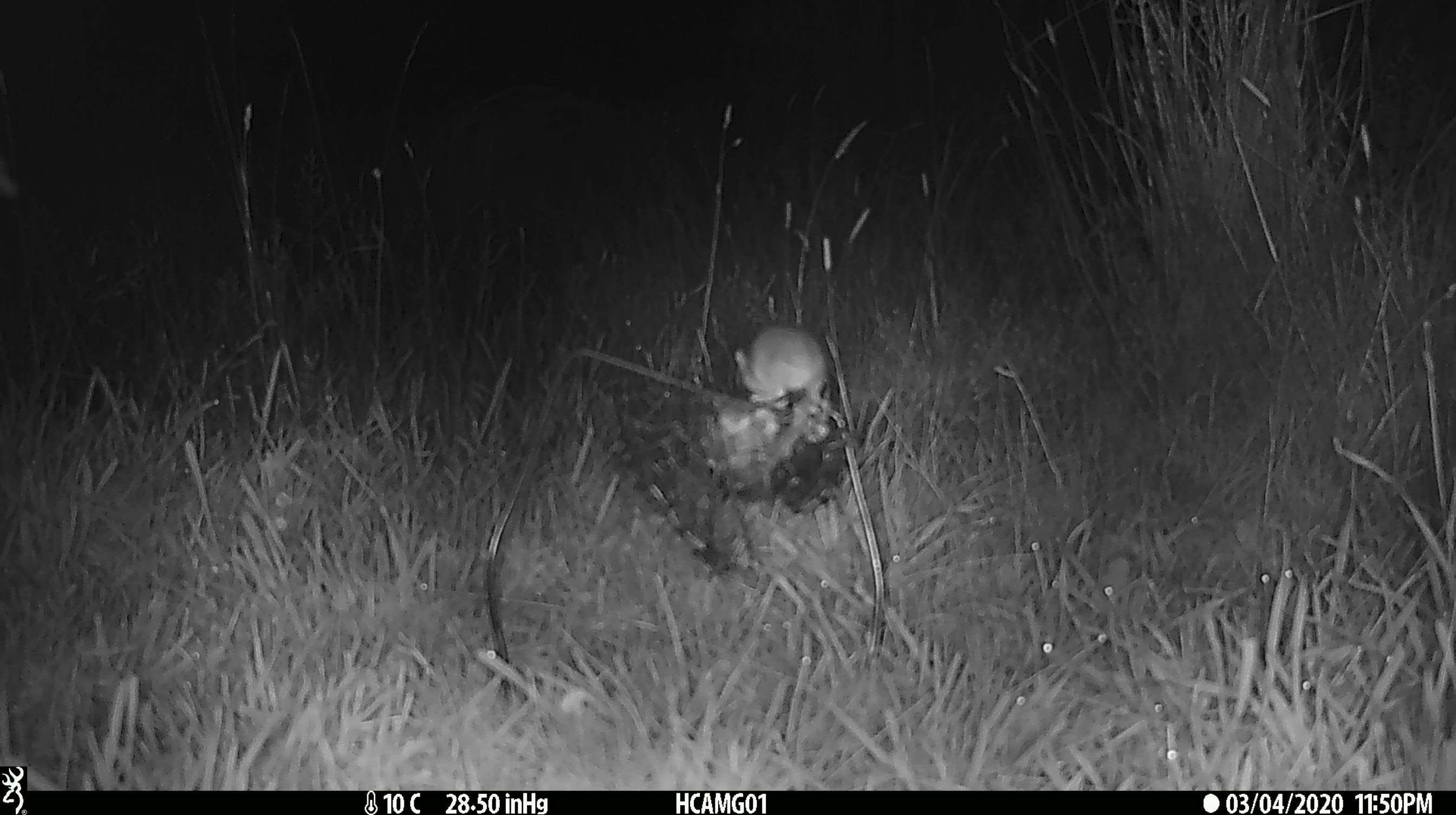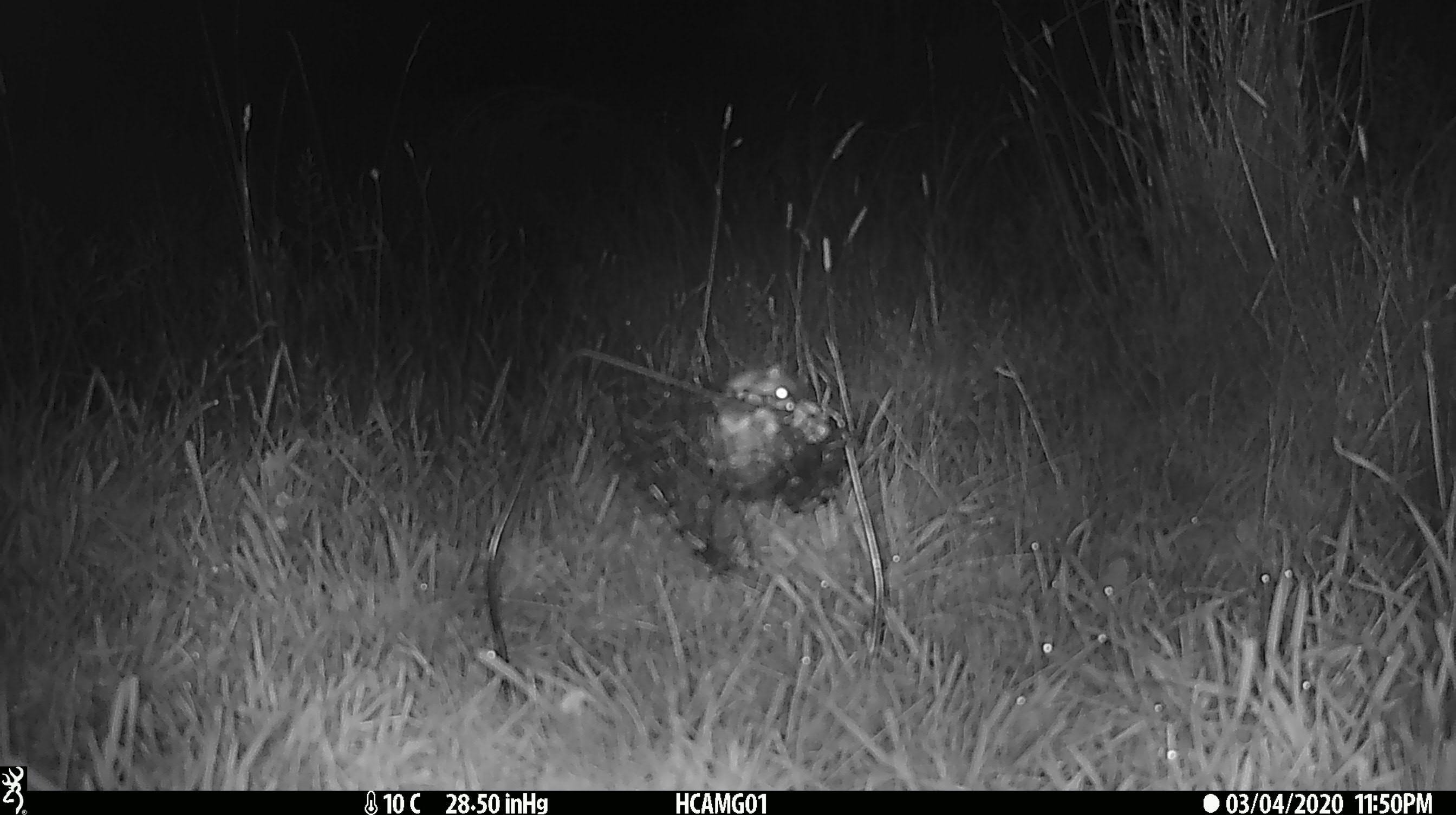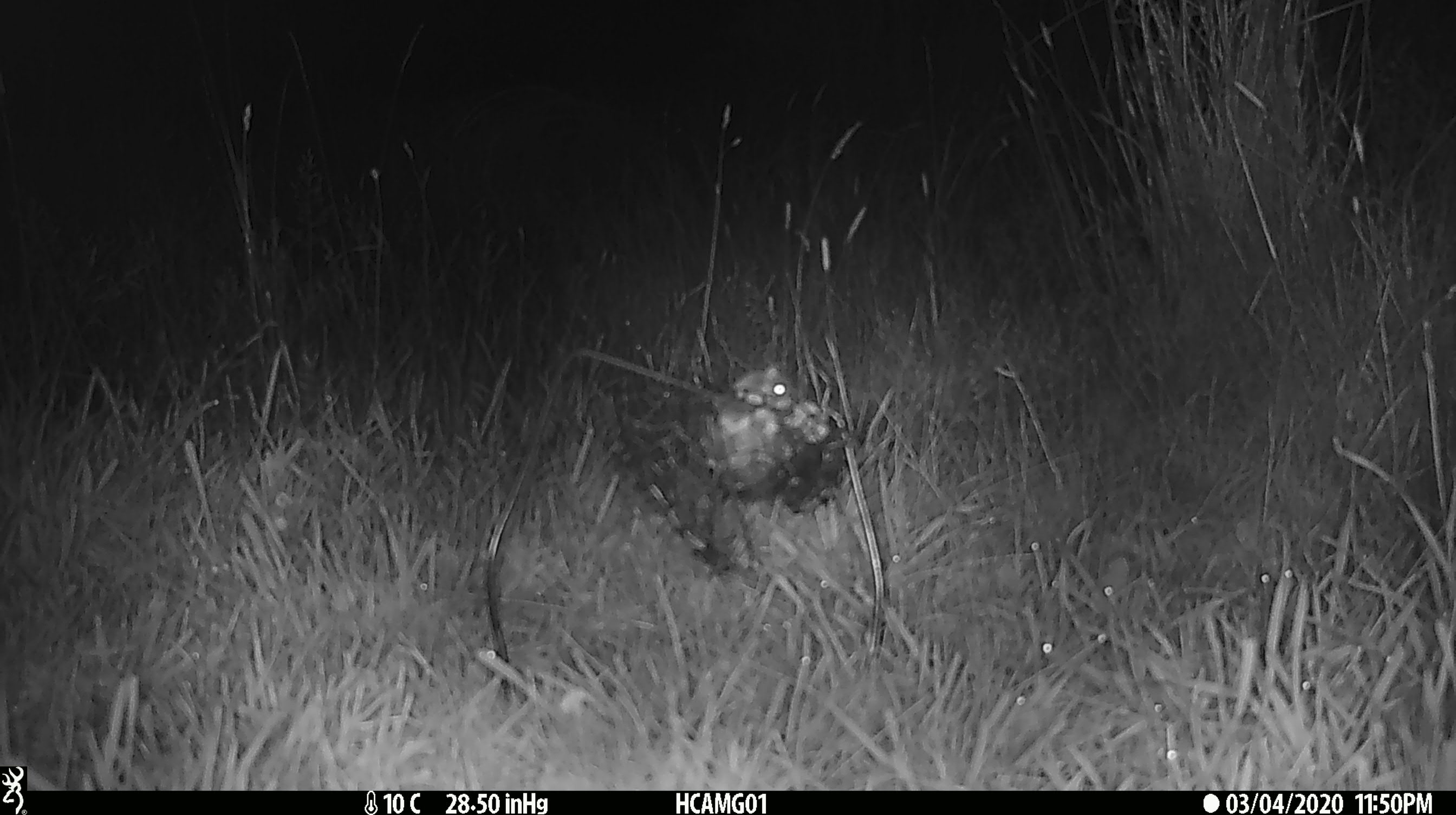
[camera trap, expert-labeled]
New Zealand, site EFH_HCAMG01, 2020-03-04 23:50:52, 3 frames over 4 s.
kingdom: Animalia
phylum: Chordata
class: Mammalia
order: Rodentia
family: Muridae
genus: Mus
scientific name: Mus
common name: mouse